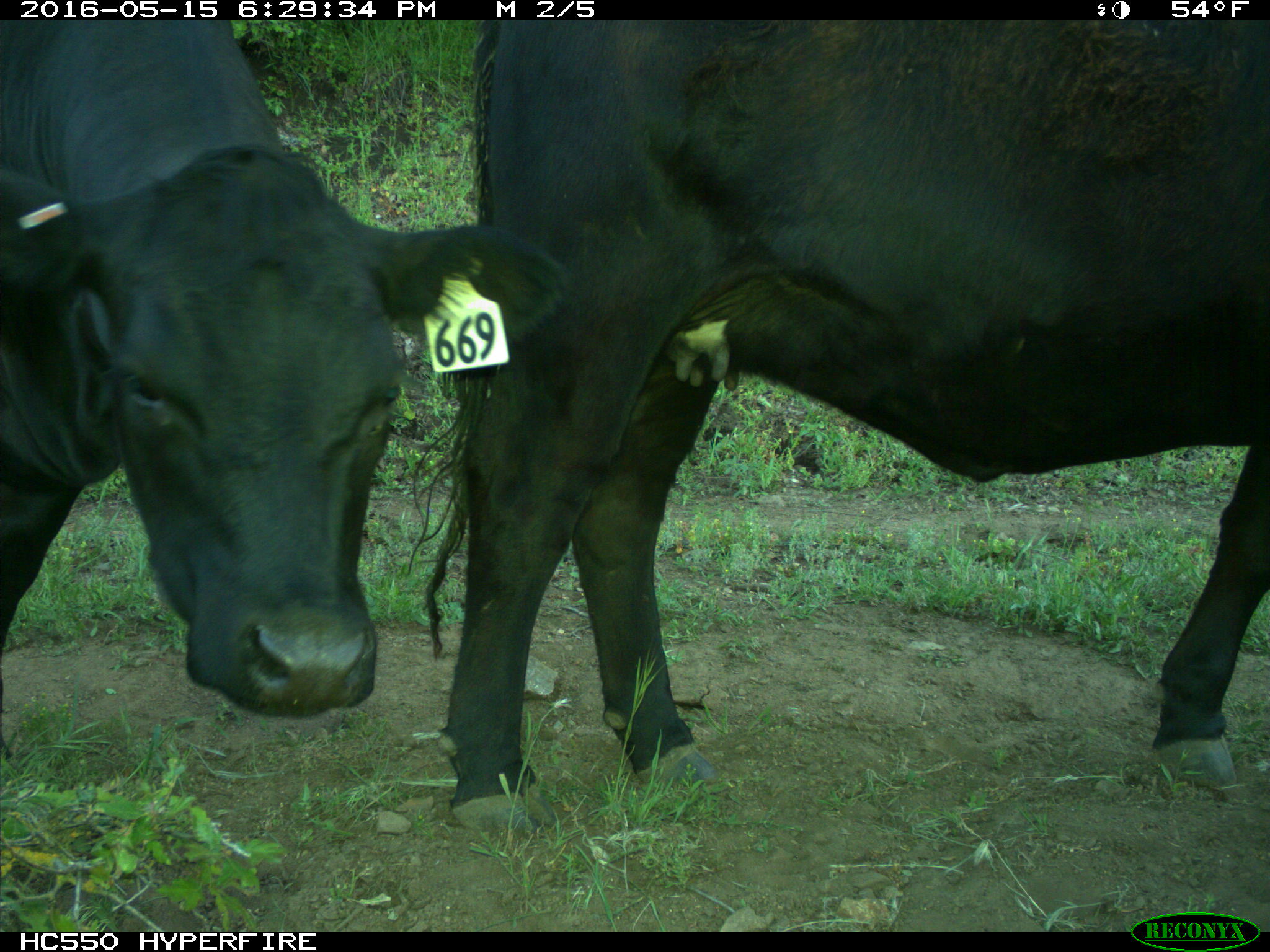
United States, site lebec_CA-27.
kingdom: Animalia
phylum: Chordata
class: Mammalia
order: Artiodactyla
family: Bovidae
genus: Bos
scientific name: Bos taurus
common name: domestic cow